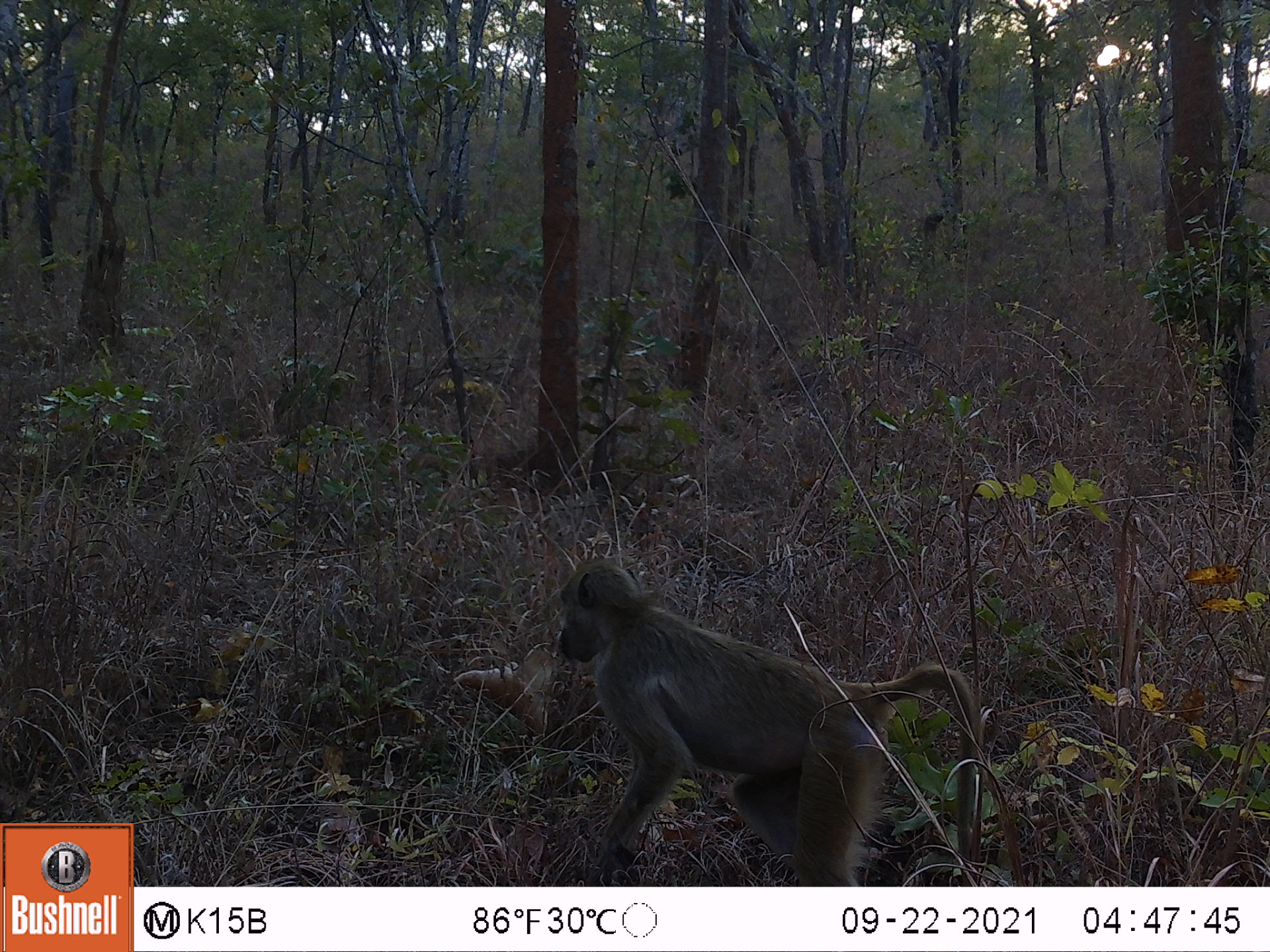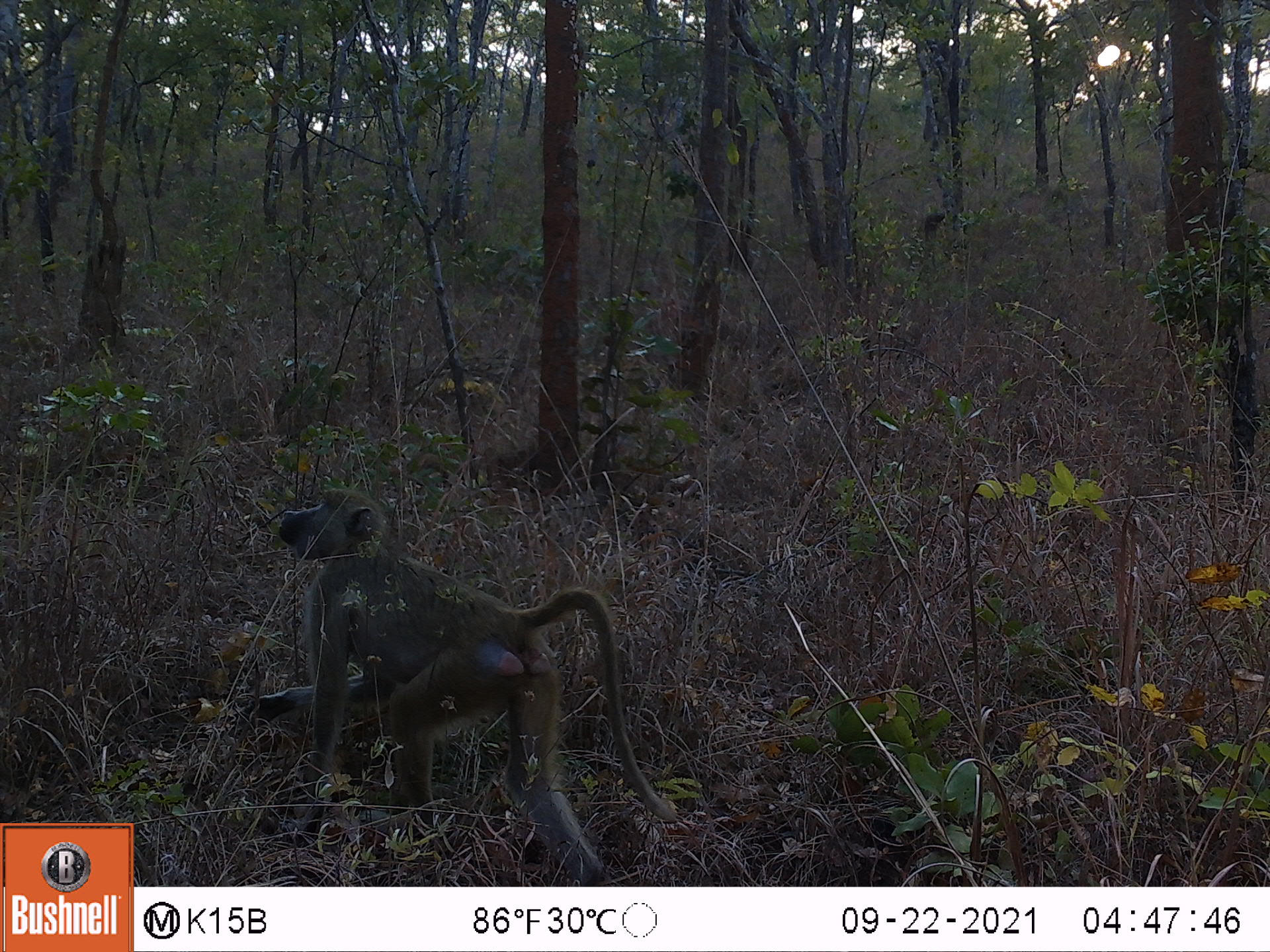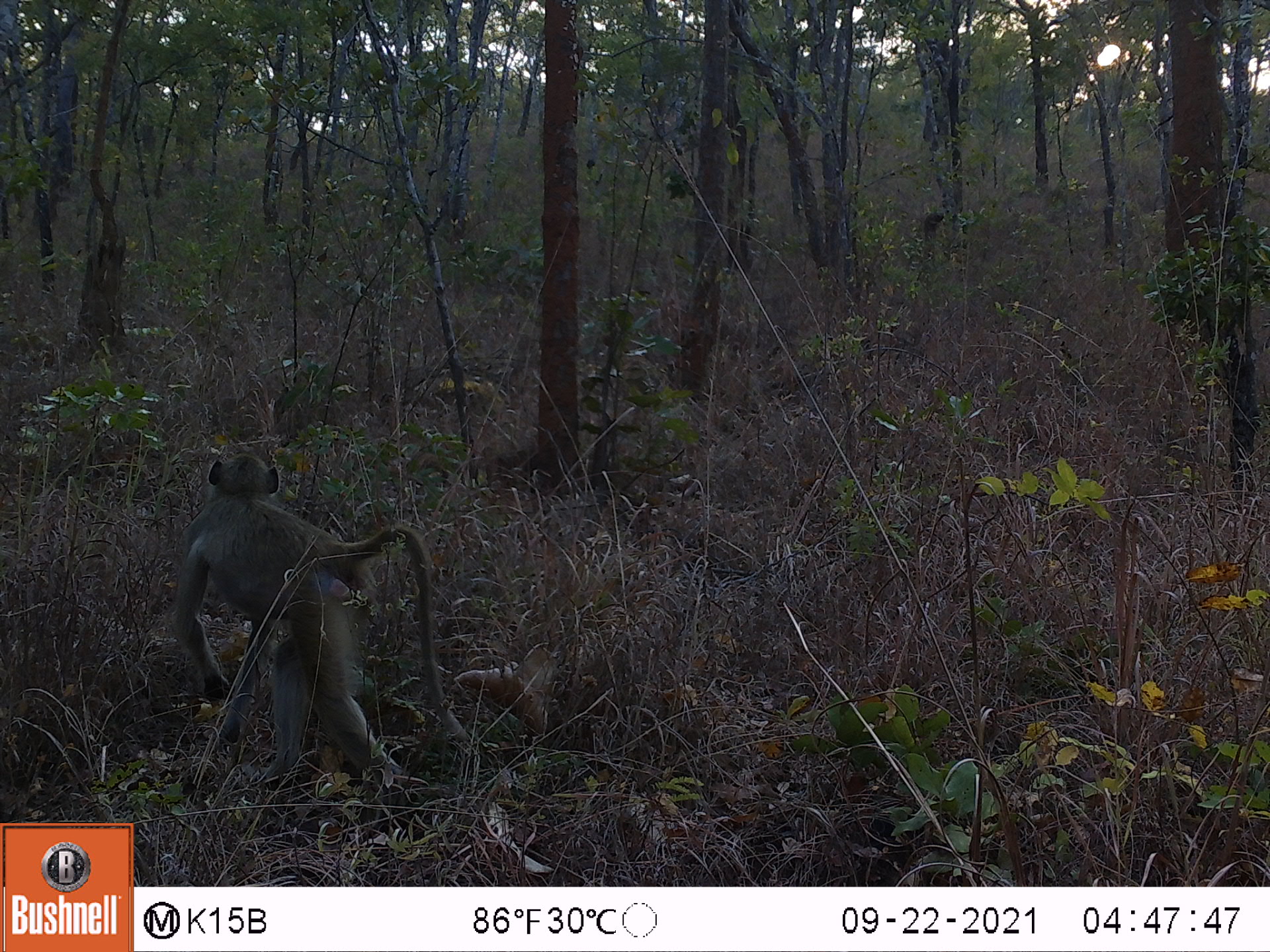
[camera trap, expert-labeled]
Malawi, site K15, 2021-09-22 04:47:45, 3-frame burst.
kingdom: Animalia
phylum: Chordata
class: Mammalia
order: Primates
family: Cercopithecidae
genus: Papio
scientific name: Papio cynocephalus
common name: yellow baboon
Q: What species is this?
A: Yellow baboon (Papio cynocephalus).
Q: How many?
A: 1.